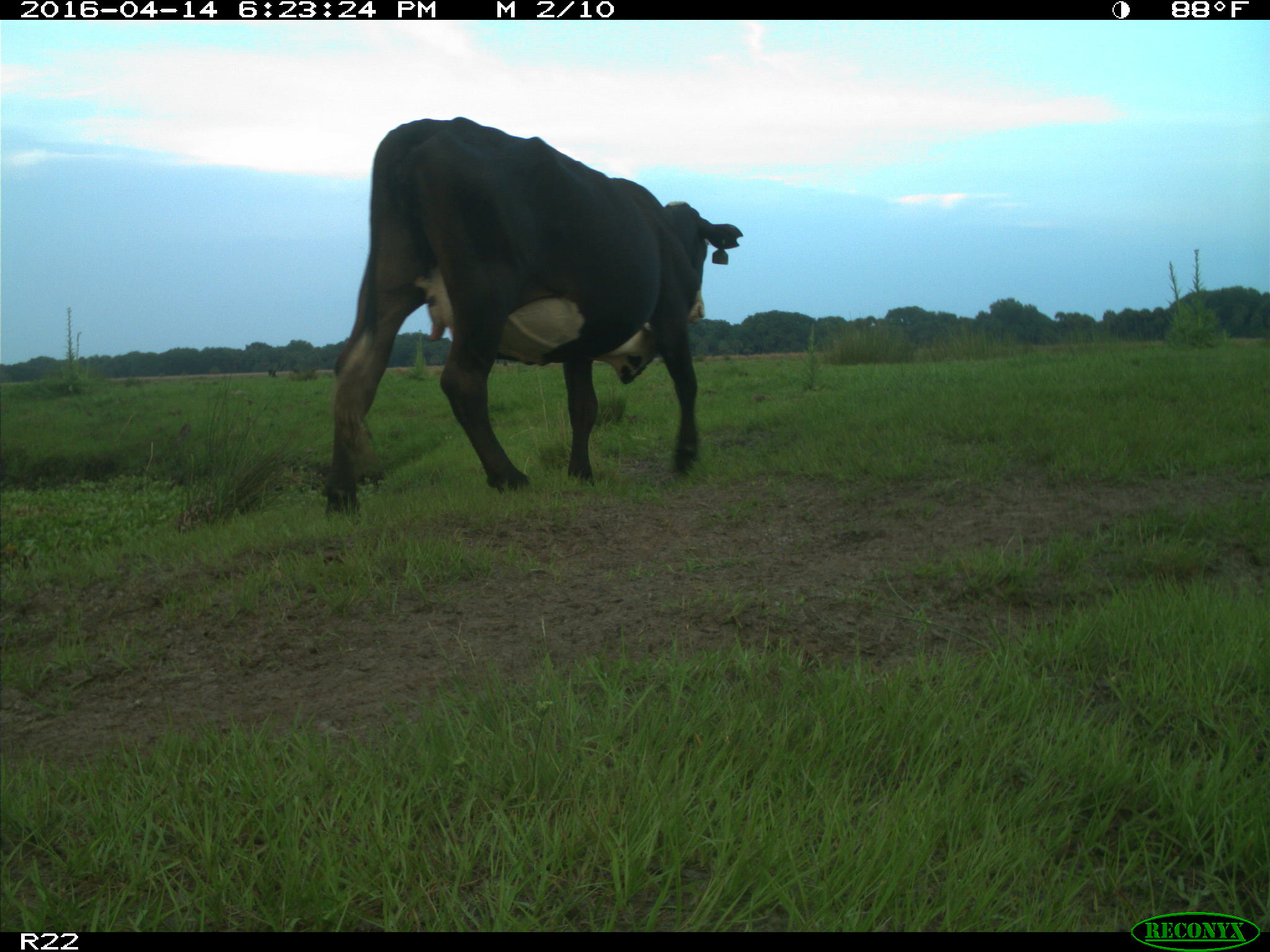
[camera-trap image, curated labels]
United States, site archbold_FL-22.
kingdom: Animalia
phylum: Chordata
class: Mammalia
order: Artiodactyla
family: Bovidae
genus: Bos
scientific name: Bos taurus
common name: domestic cow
Bos taurus (domestic cow).